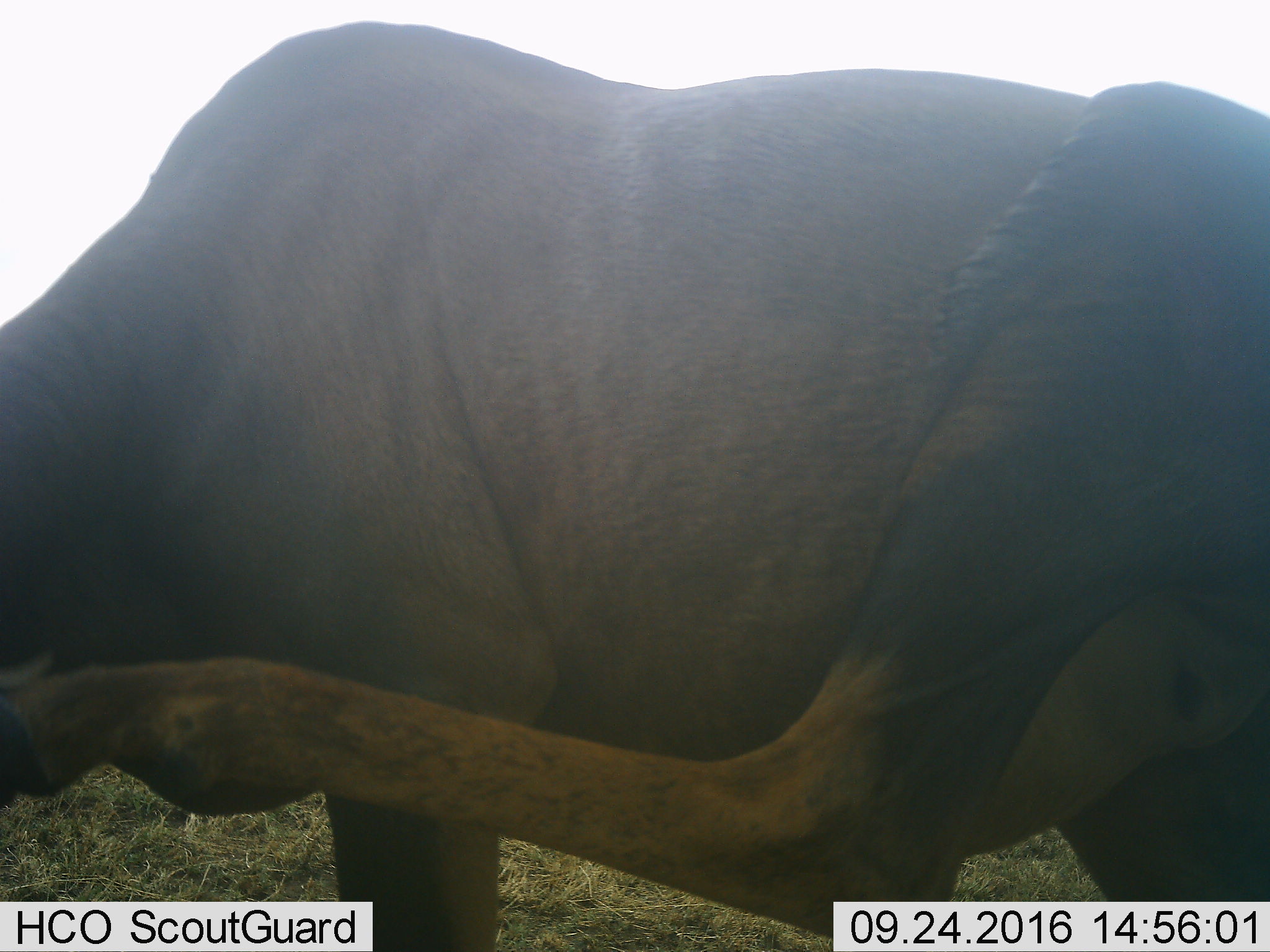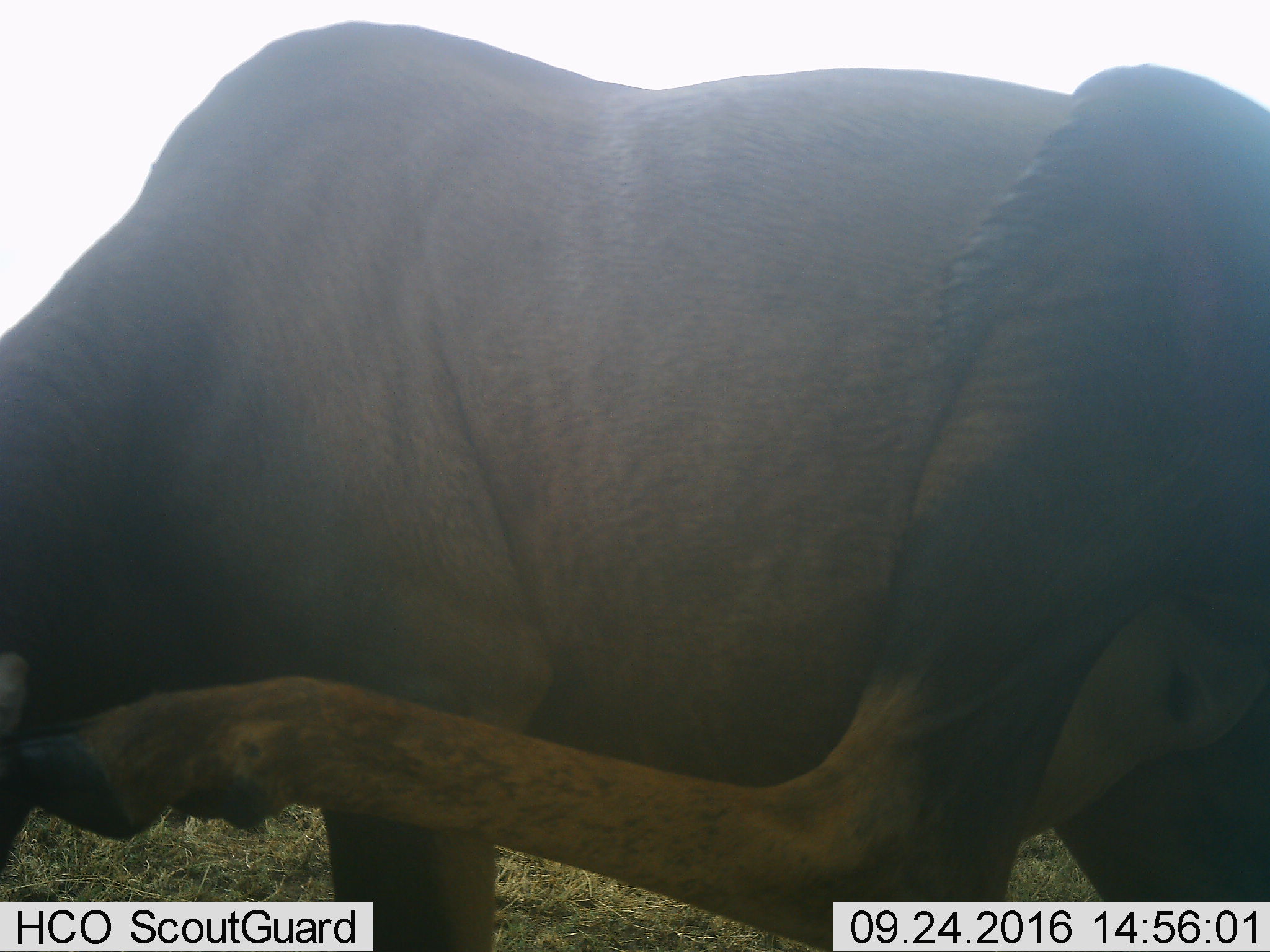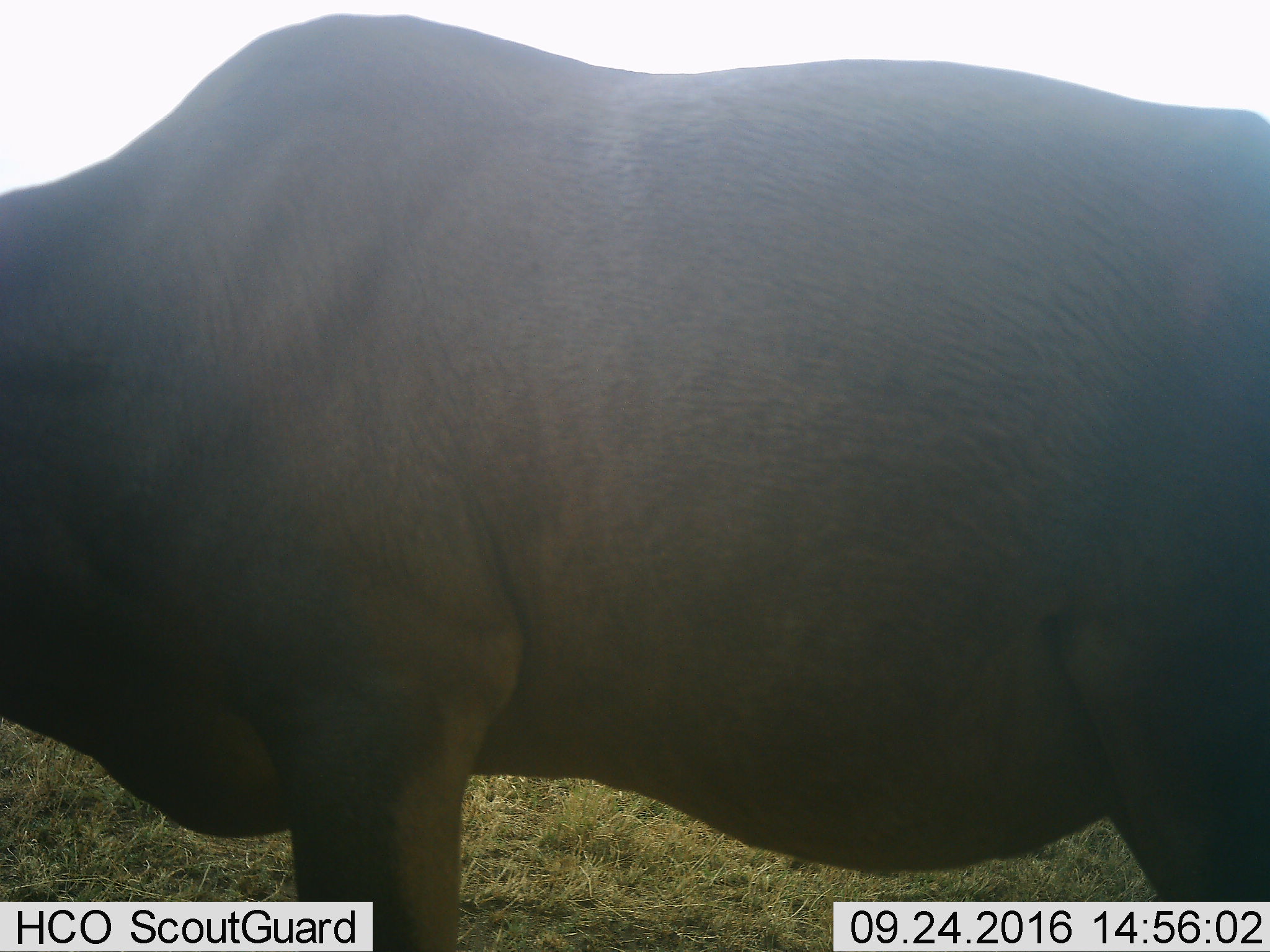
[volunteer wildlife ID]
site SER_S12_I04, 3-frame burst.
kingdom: Animalia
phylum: Chordata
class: Mammalia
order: Artiodactyla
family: Bovidae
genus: Damaliscus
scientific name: Damaliscus lunatus jimela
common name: topi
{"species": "topi (Damaliscus lunatus jimela)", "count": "1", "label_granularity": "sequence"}